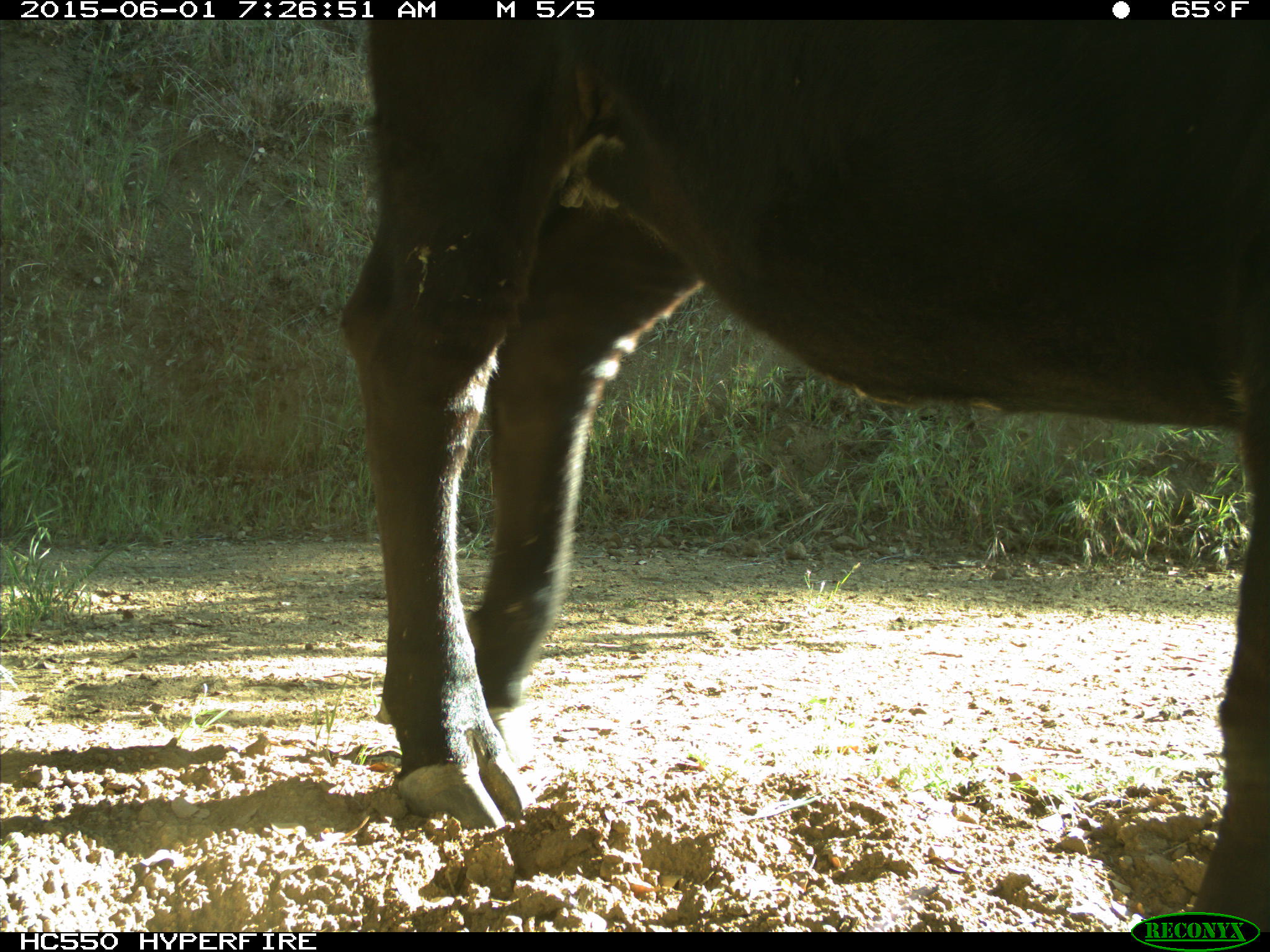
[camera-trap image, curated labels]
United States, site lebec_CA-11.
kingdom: Animalia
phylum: Chordata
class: Mammalia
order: Artiodactyla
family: Bovidae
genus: Bos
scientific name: Bos taurus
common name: domestic cow